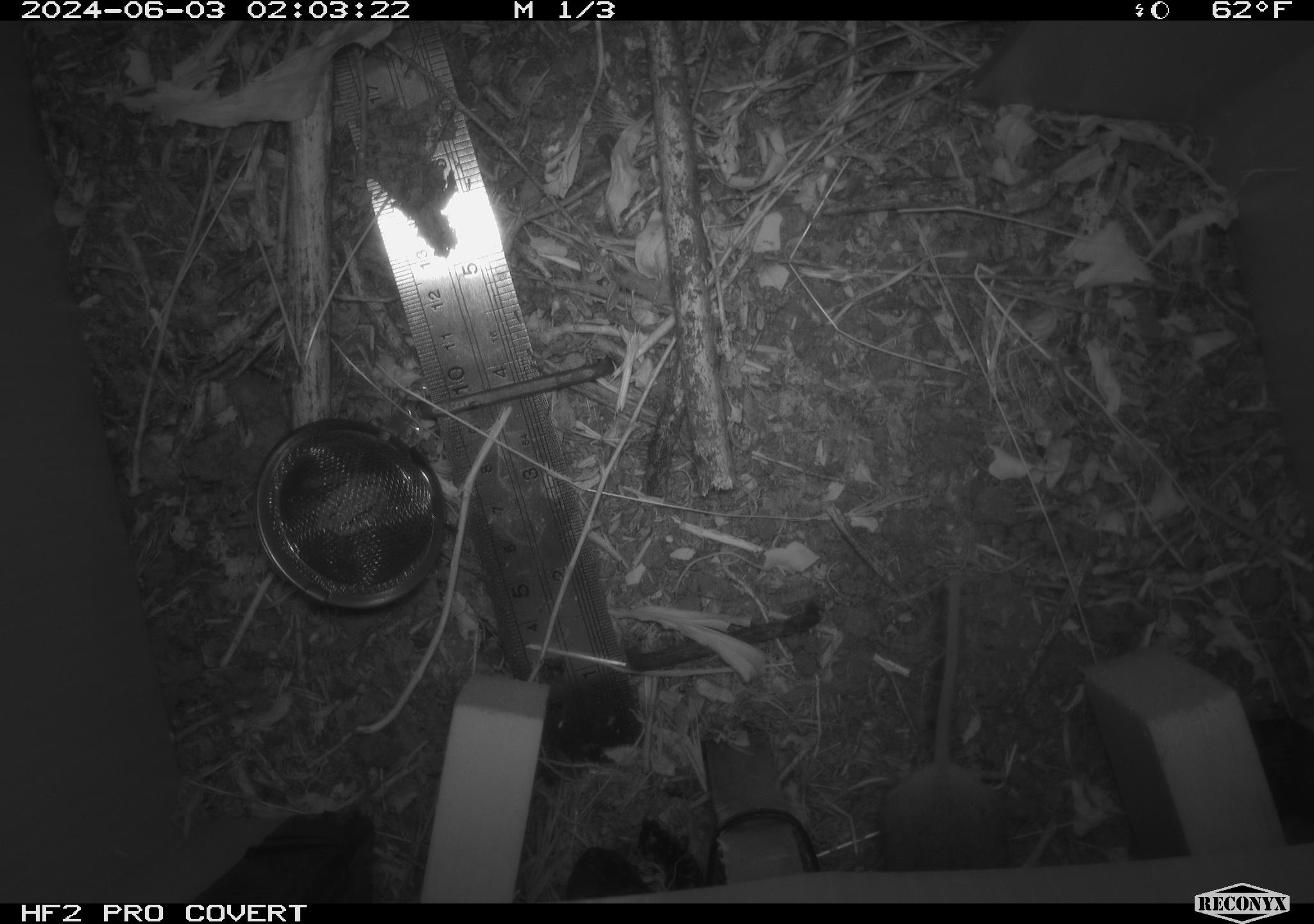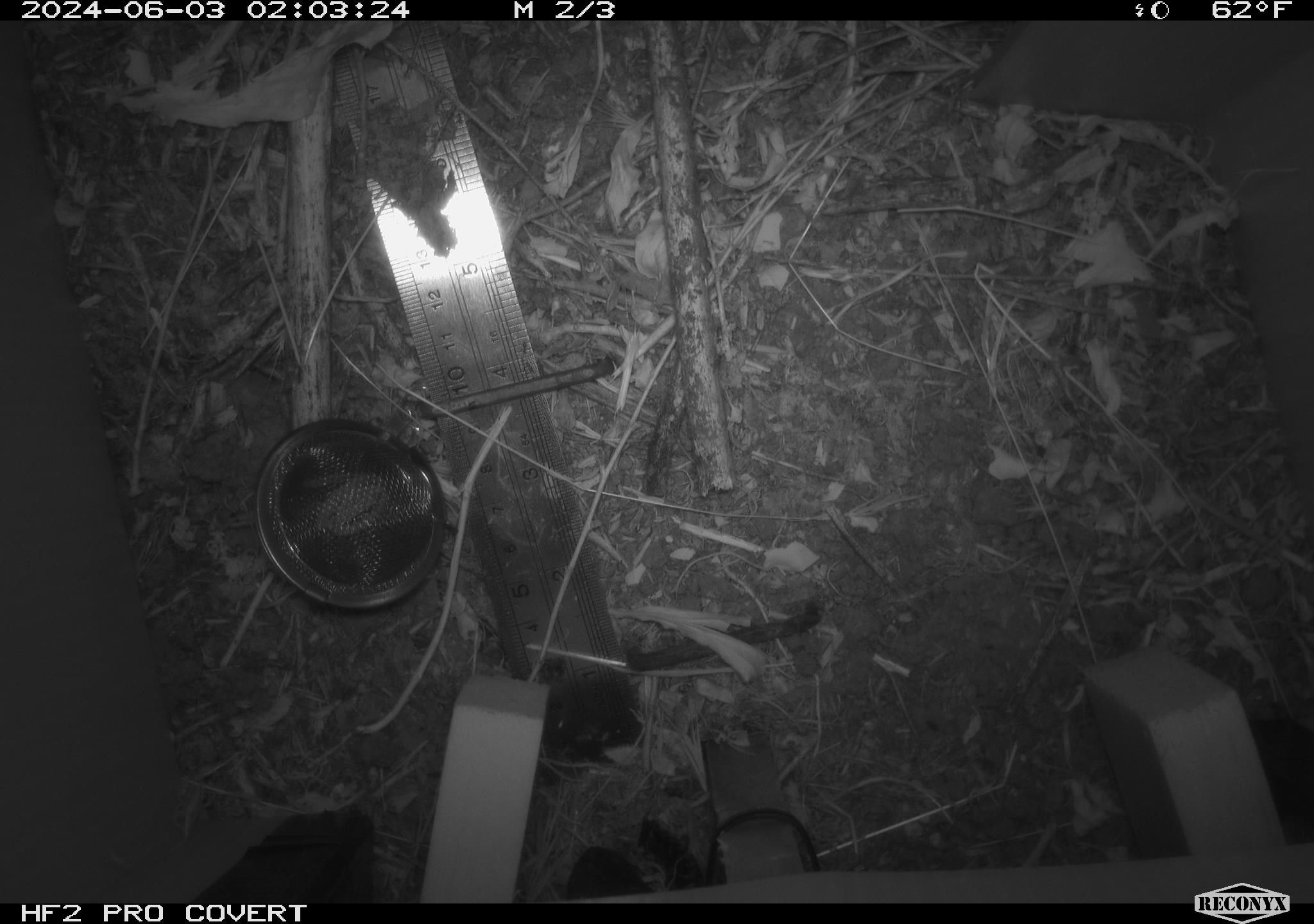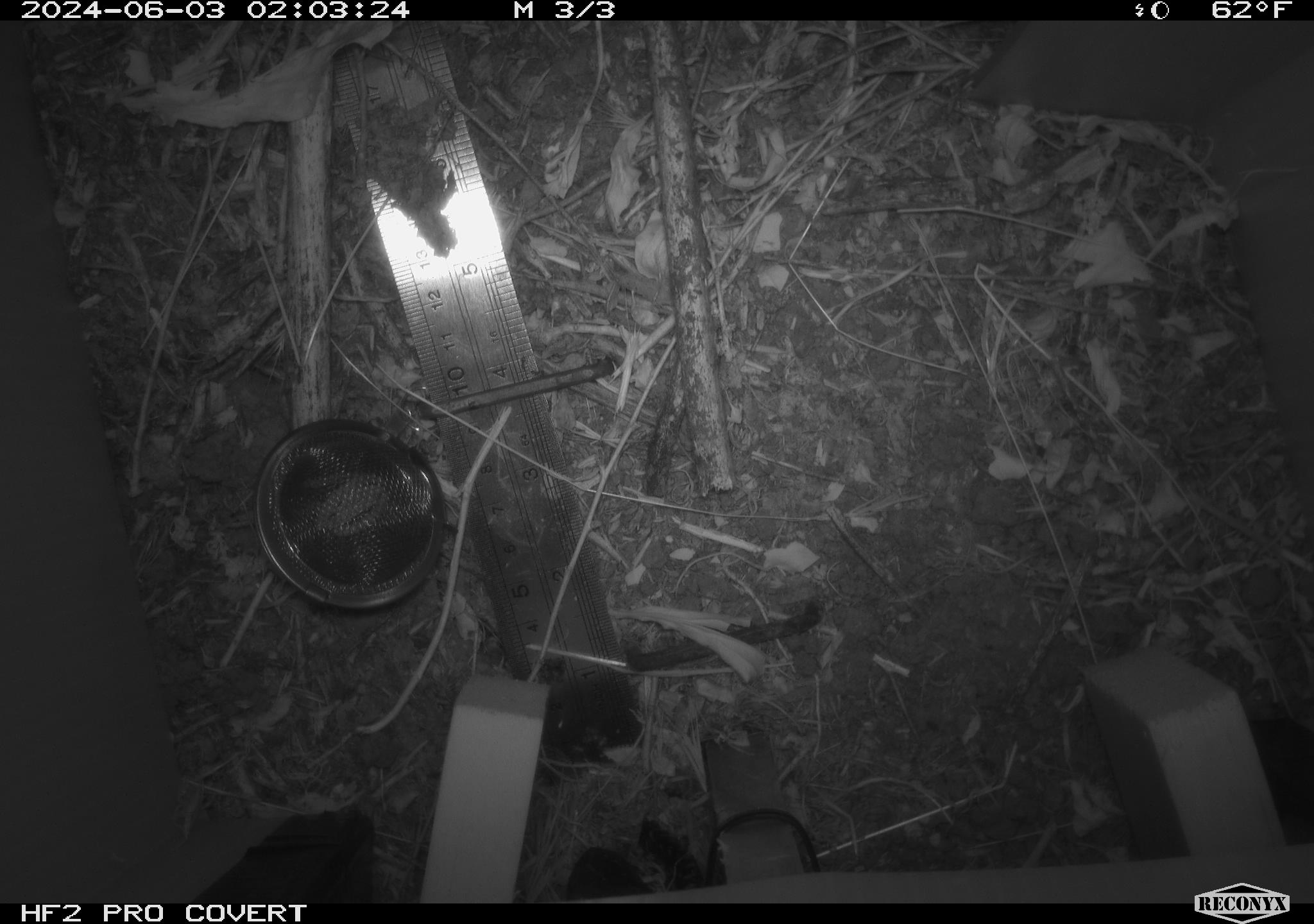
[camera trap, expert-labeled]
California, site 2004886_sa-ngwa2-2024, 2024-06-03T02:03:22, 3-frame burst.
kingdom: Animalia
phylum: Chordata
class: Mammalia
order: Rodentia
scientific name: Rodentia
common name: mouse species